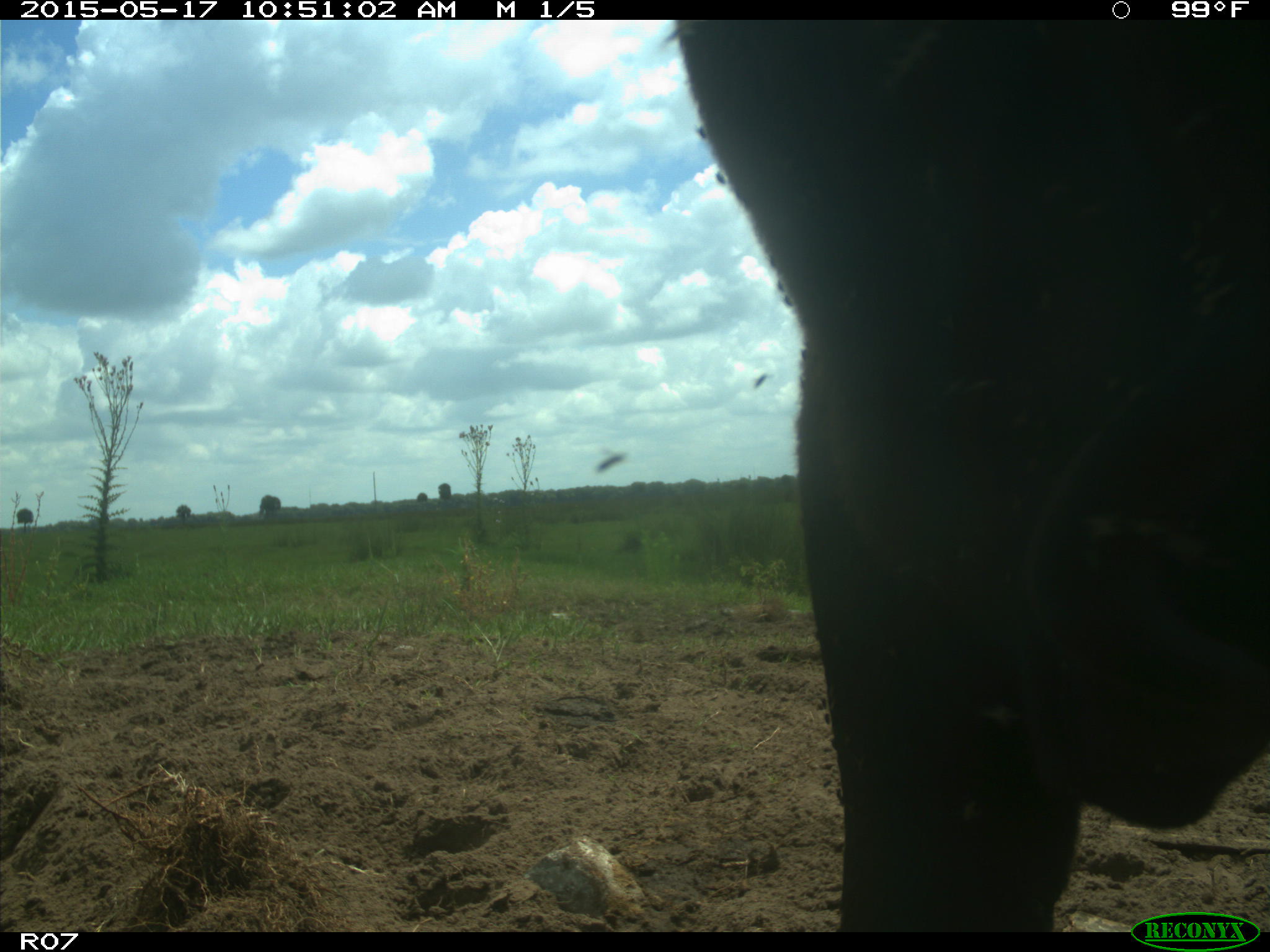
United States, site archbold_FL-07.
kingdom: Animalia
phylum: Chordata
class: Mammalia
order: Artiodactyla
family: Bovidae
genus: Bos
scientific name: Bos taurus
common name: domestic cow